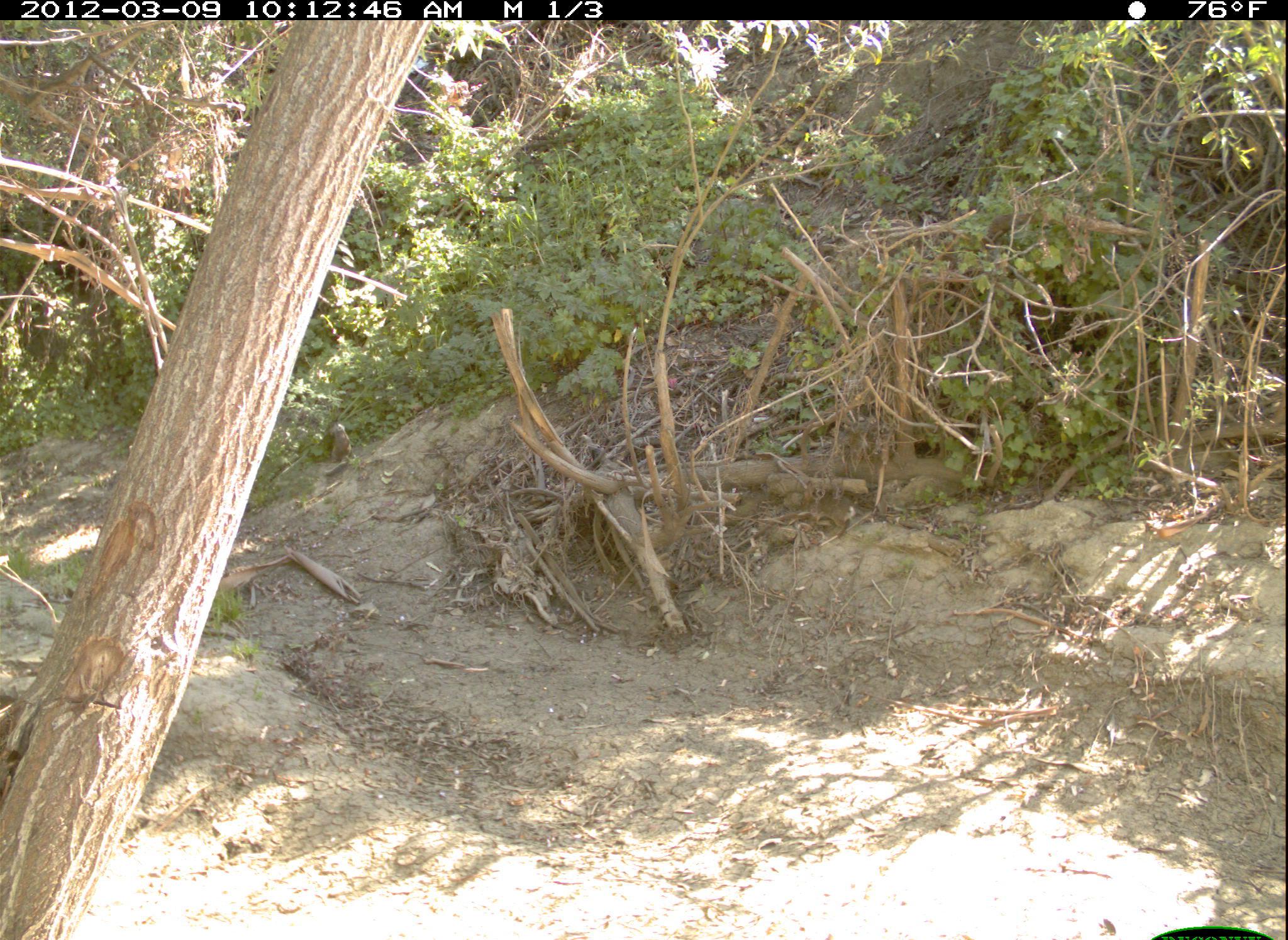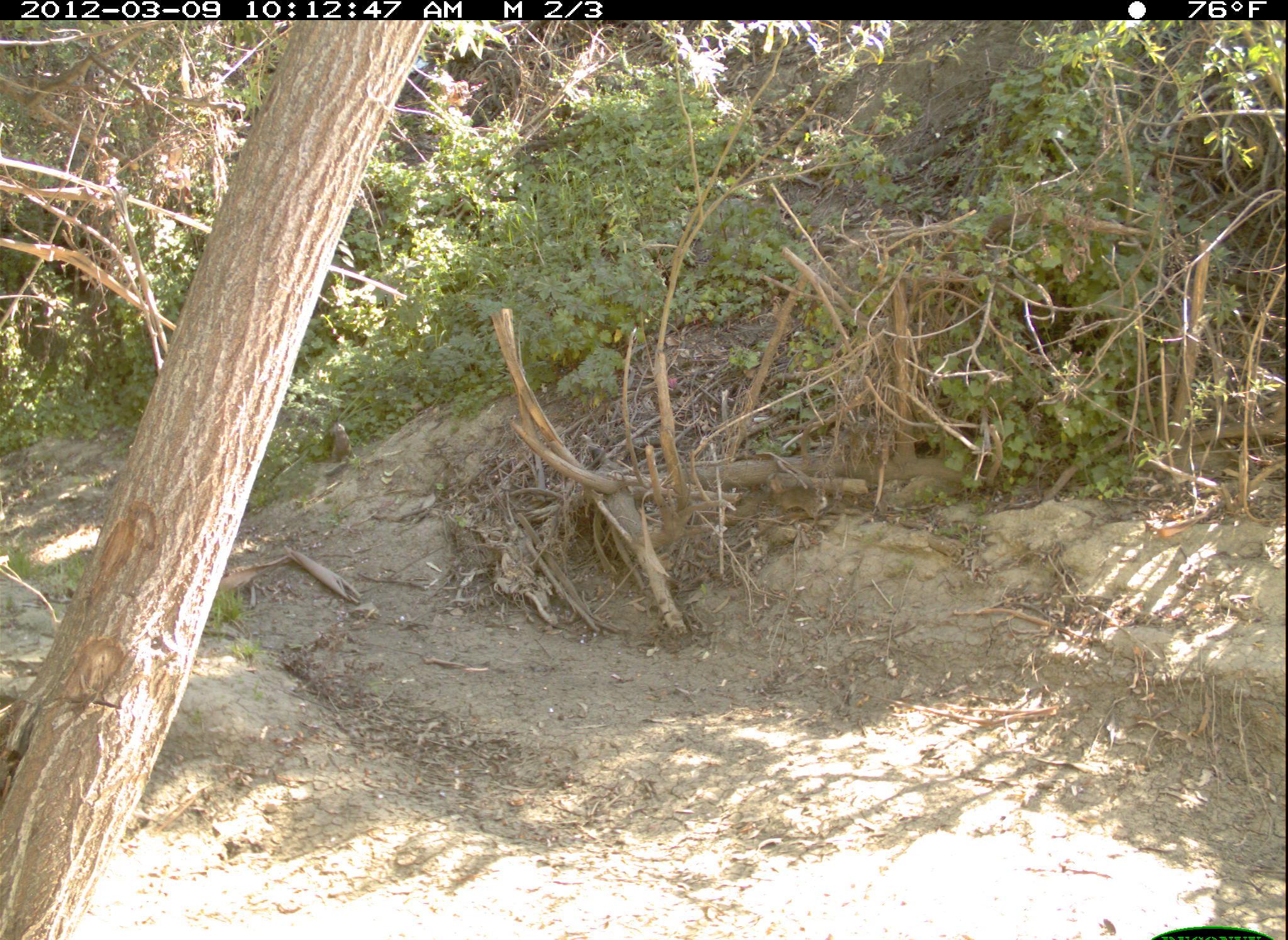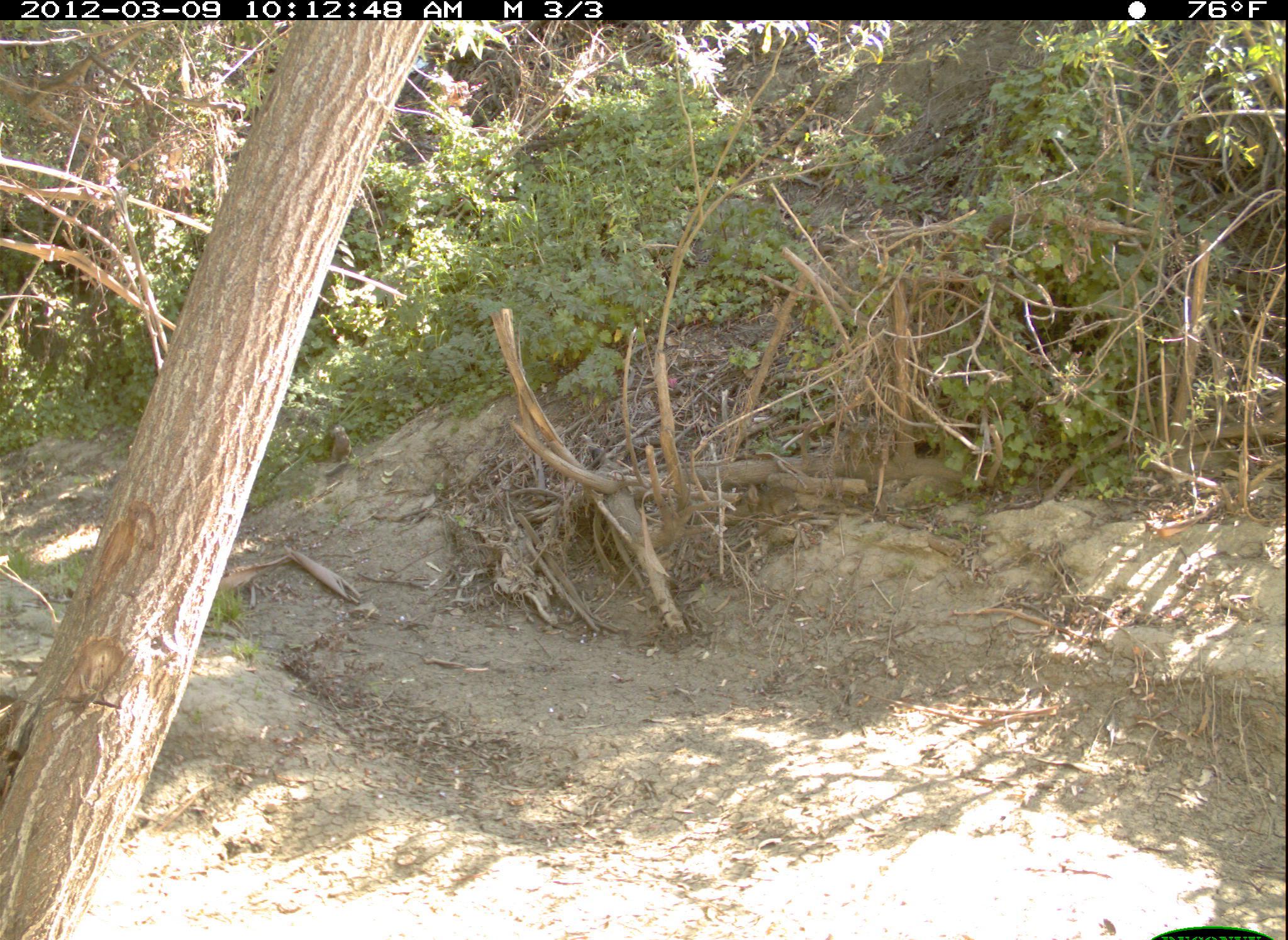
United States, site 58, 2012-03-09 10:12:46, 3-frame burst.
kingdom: Animalia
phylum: Chordata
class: Mammalia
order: Lagomorpha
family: Leporidae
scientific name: Leporidae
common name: rabbits and hares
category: rabbit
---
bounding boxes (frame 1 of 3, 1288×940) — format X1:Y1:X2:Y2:
rabbit: 798:477:858:530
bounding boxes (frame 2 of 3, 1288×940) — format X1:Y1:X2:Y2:
rabbit: 763:477:829:522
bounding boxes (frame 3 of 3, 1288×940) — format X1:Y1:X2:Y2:
rabbit: 743:480:799:517